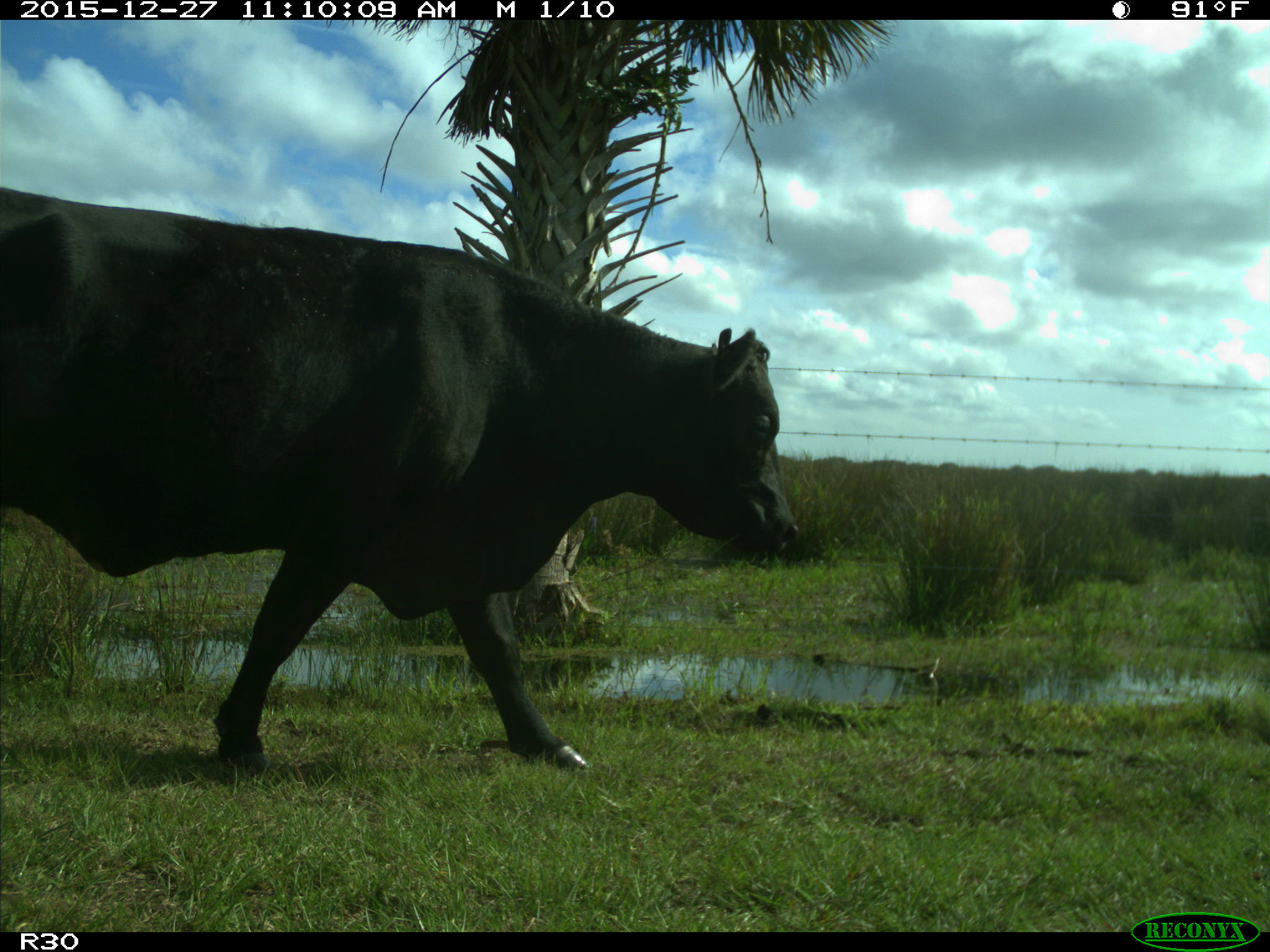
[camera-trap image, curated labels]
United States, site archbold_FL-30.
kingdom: Animalia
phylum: Chordata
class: Mammalia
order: Artiodactyla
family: Bovidae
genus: Bos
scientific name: Bos taurus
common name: domestic cow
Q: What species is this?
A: Bos taurus (domestic cow).